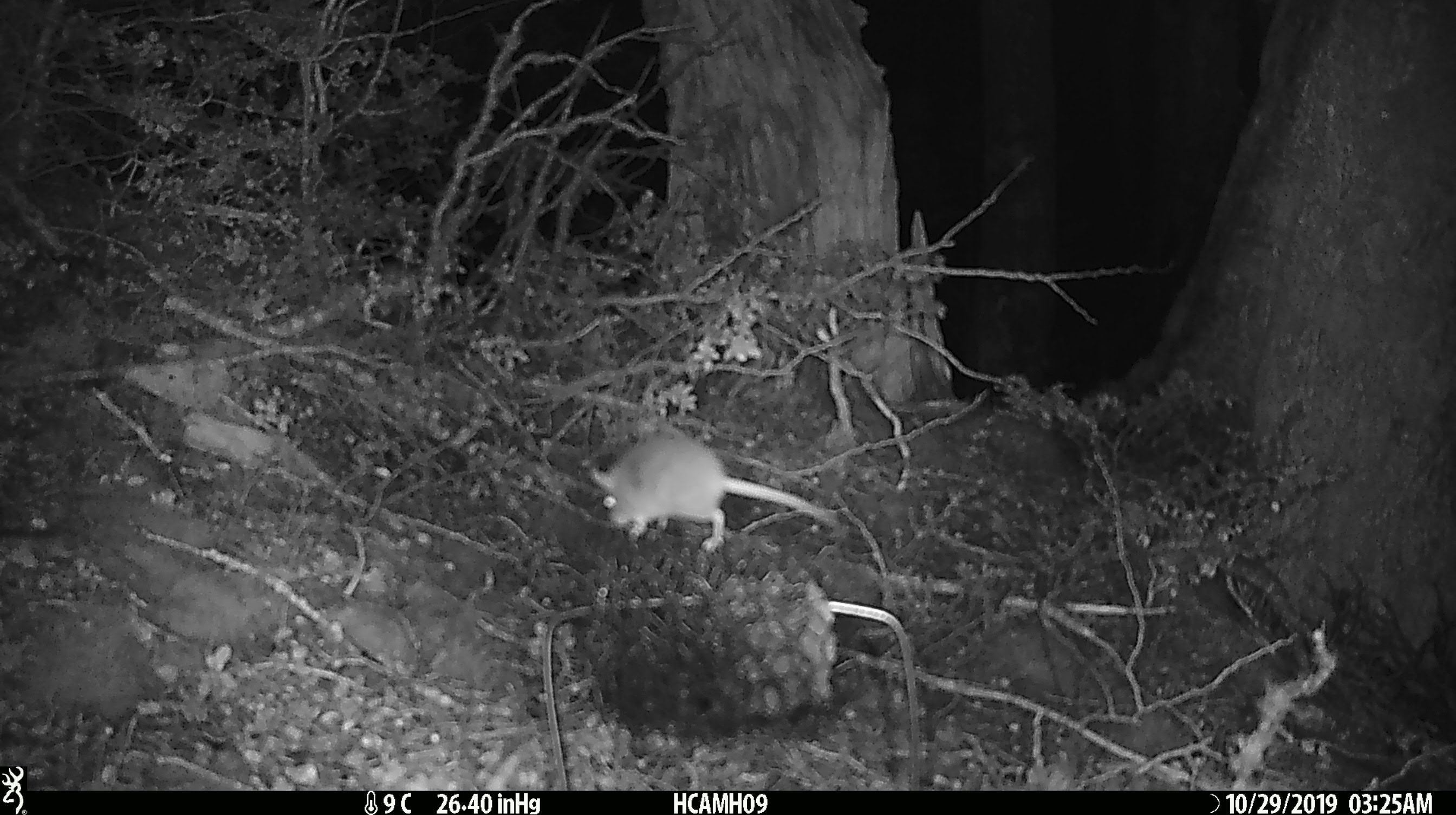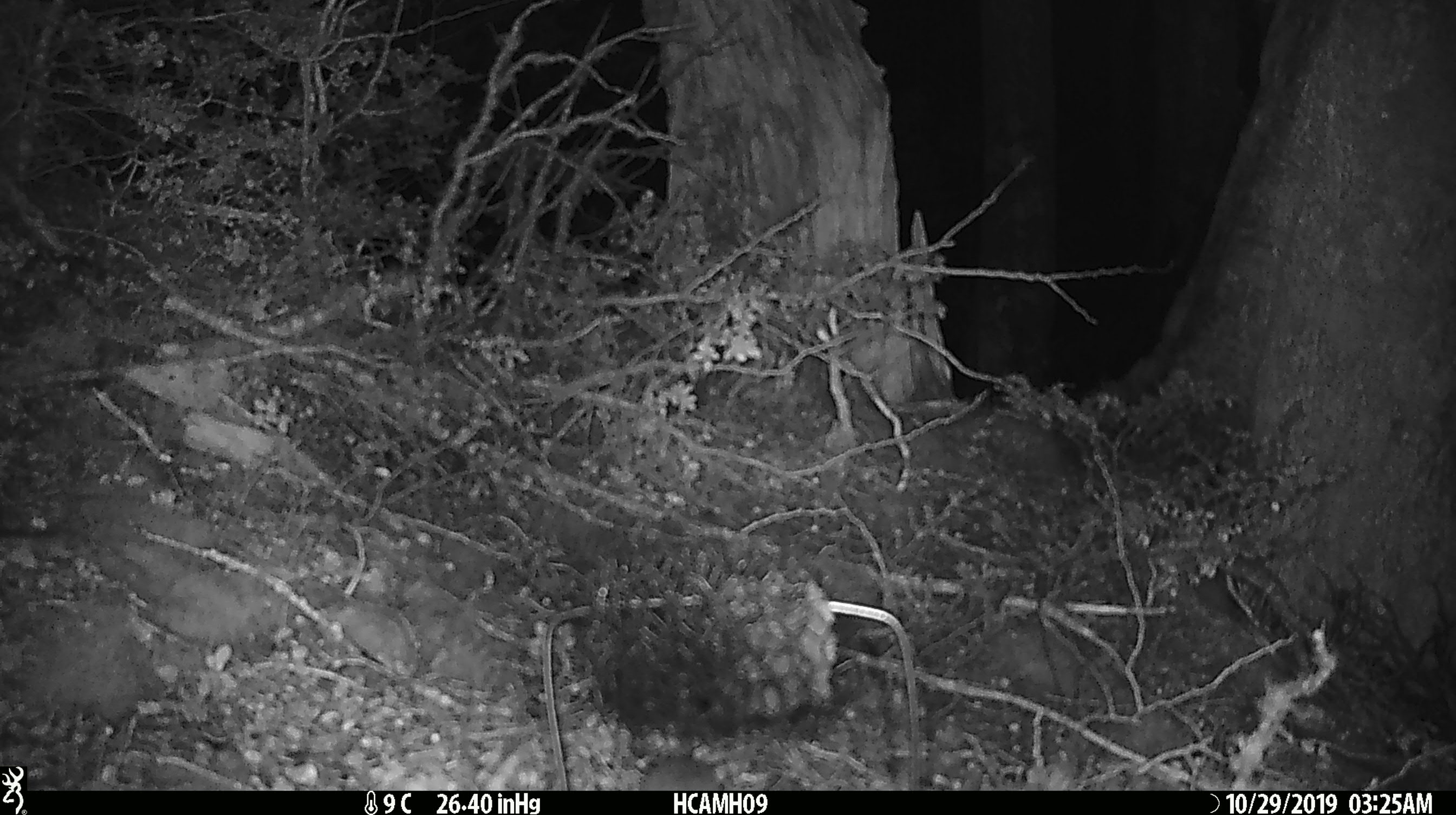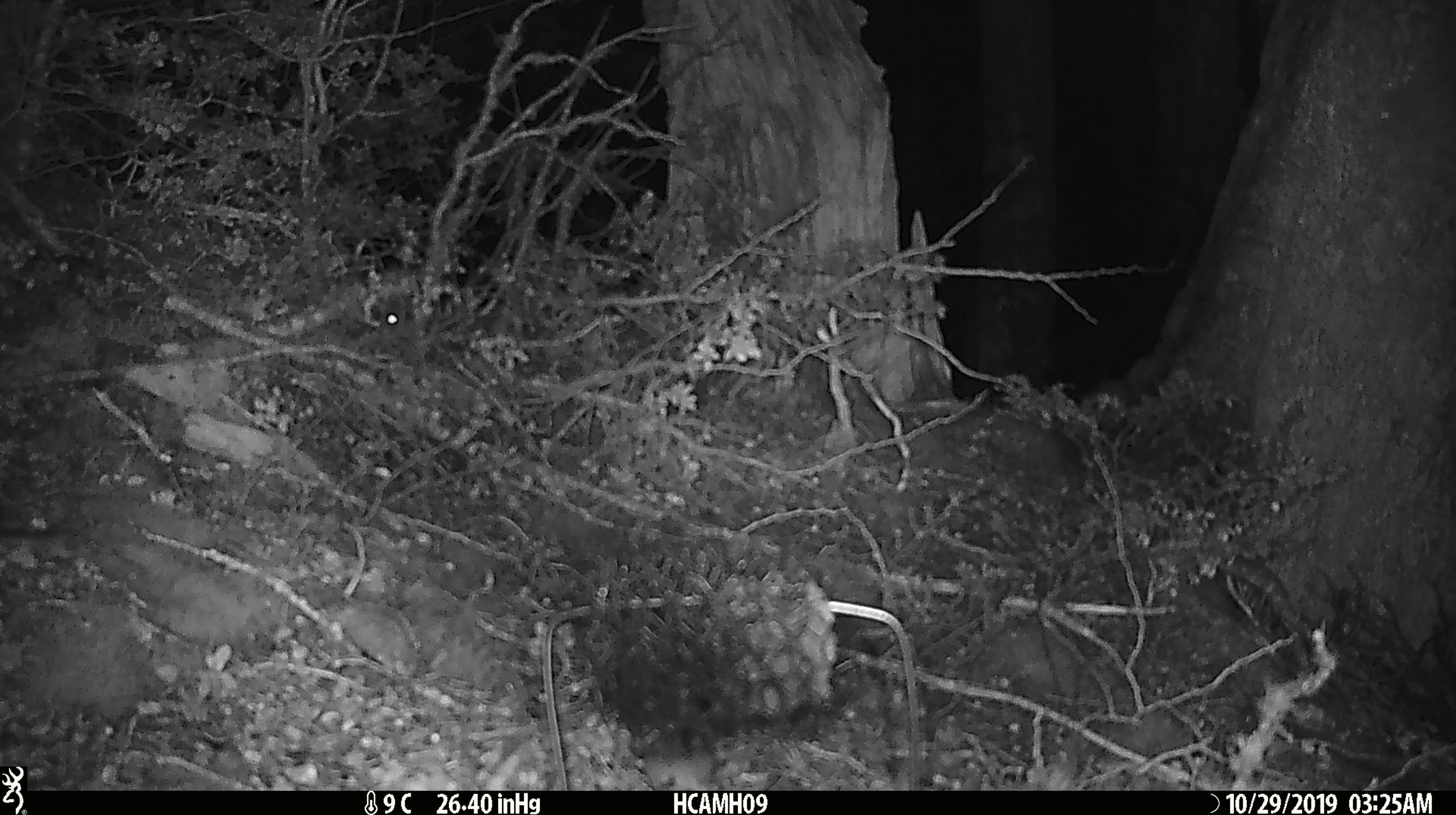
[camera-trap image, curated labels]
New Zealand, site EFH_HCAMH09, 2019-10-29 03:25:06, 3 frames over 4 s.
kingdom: Animalia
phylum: Chordata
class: Mammalia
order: Rodentia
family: Muridae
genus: Mus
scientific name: Mus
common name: mouse